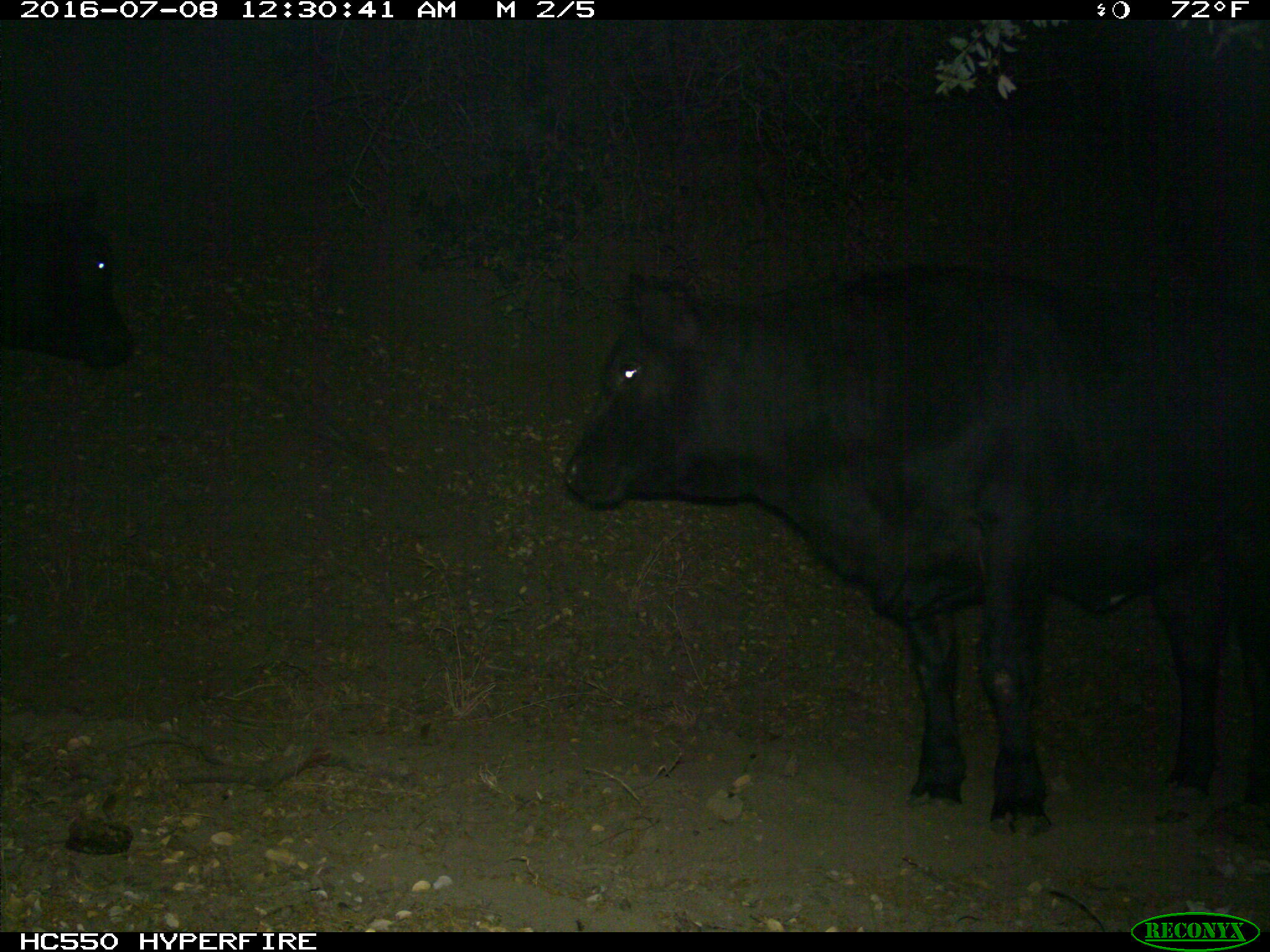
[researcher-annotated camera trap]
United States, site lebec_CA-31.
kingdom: Animalia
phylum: Chordata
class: Mammalia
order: Artiodactyla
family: Bovidae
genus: Bos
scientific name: Bos taurus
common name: domestic cow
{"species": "Bos taurus (domestic cow)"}